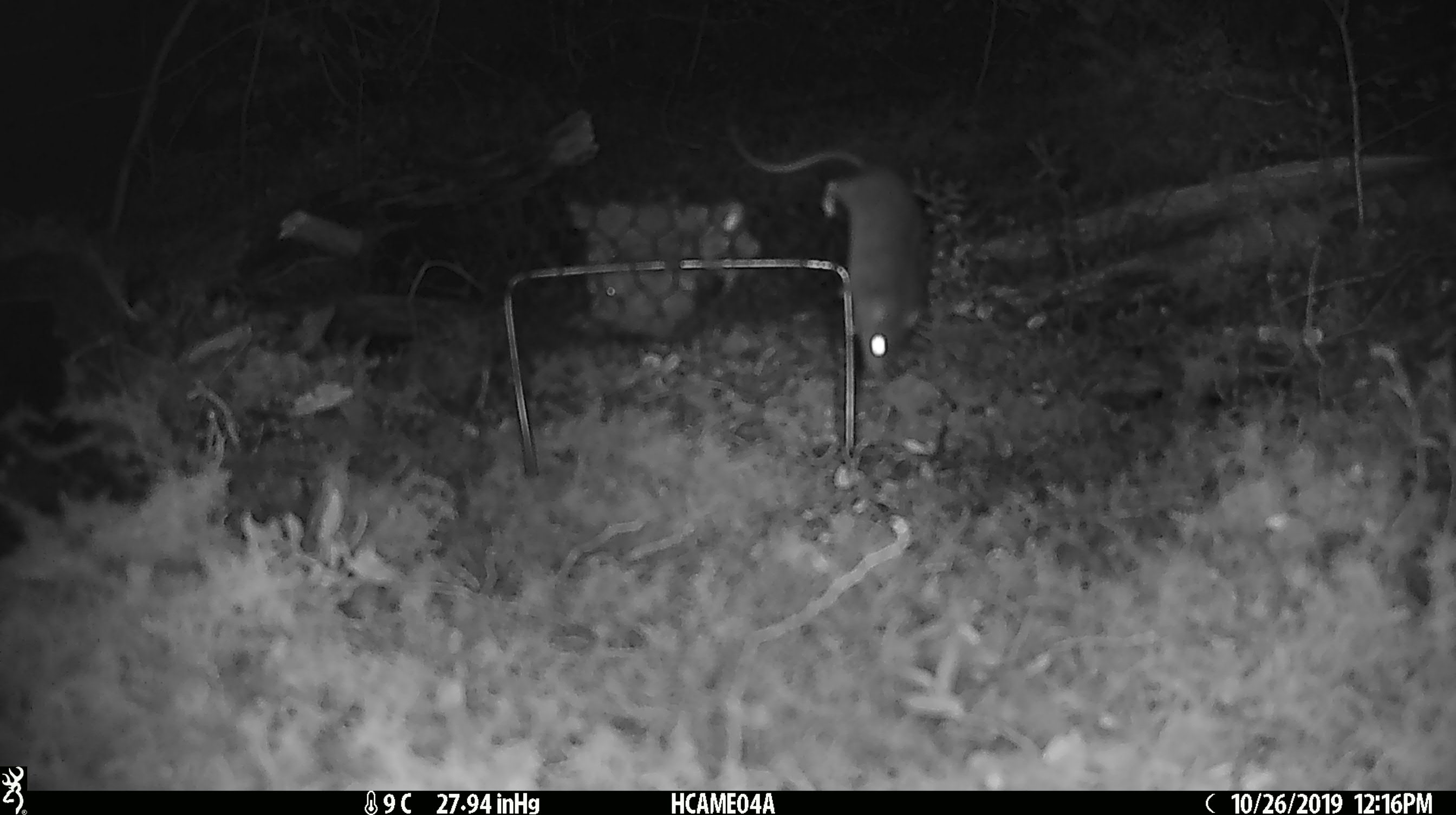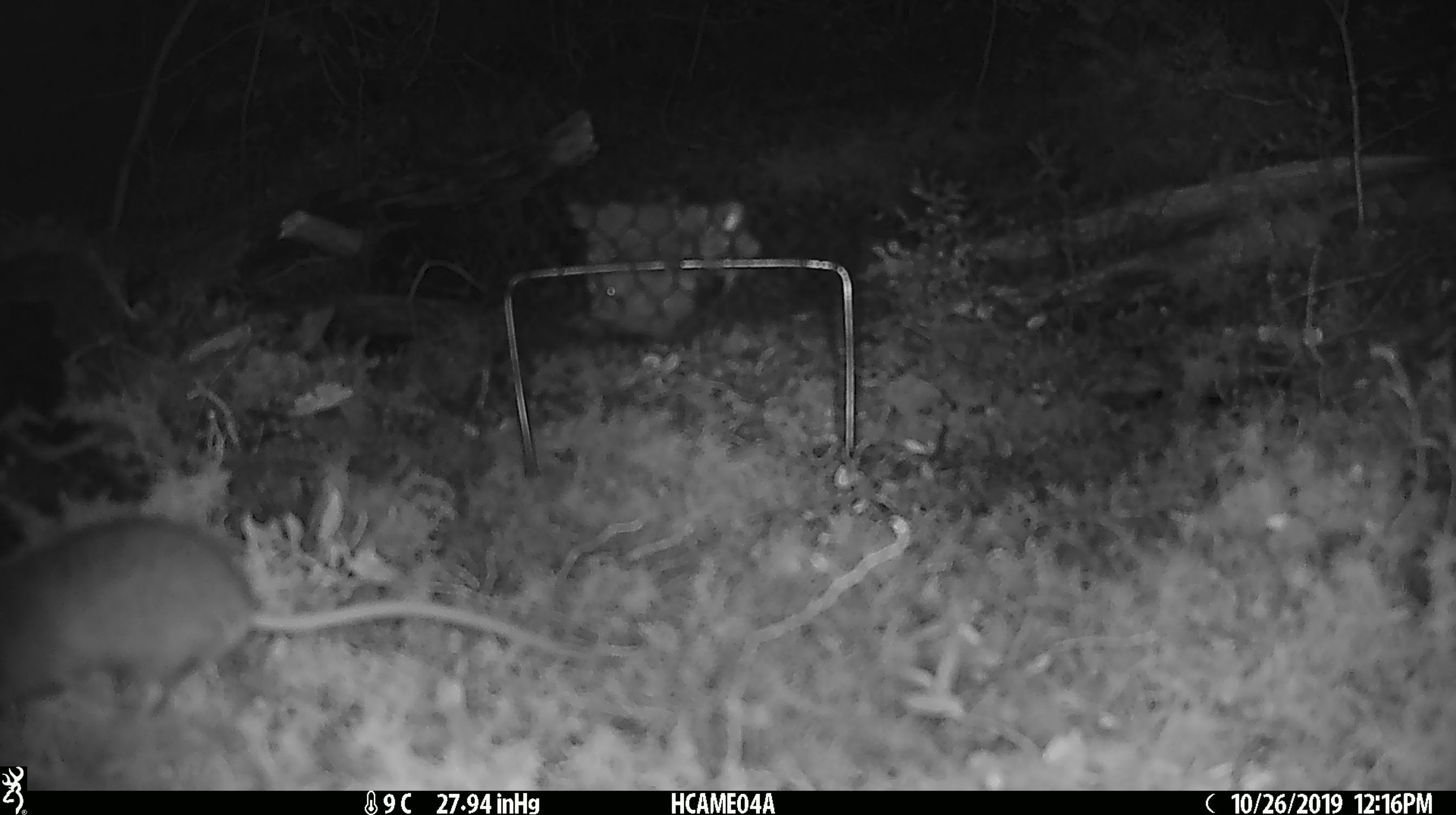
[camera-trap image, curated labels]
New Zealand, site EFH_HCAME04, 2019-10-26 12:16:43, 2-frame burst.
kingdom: Animalia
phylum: Chordata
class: Mammalia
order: Rodentia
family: Muridae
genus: Mus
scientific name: Mus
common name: mouse